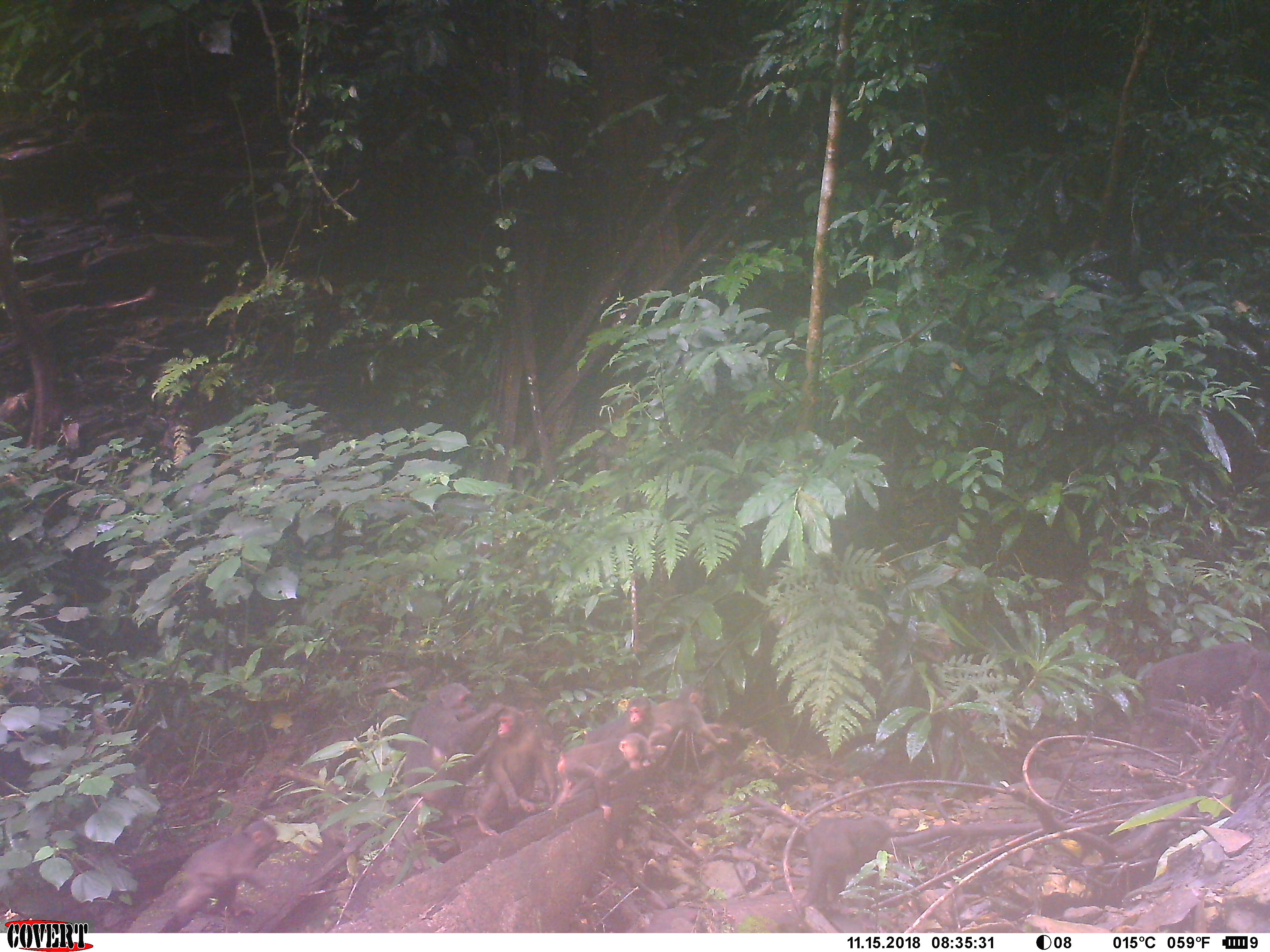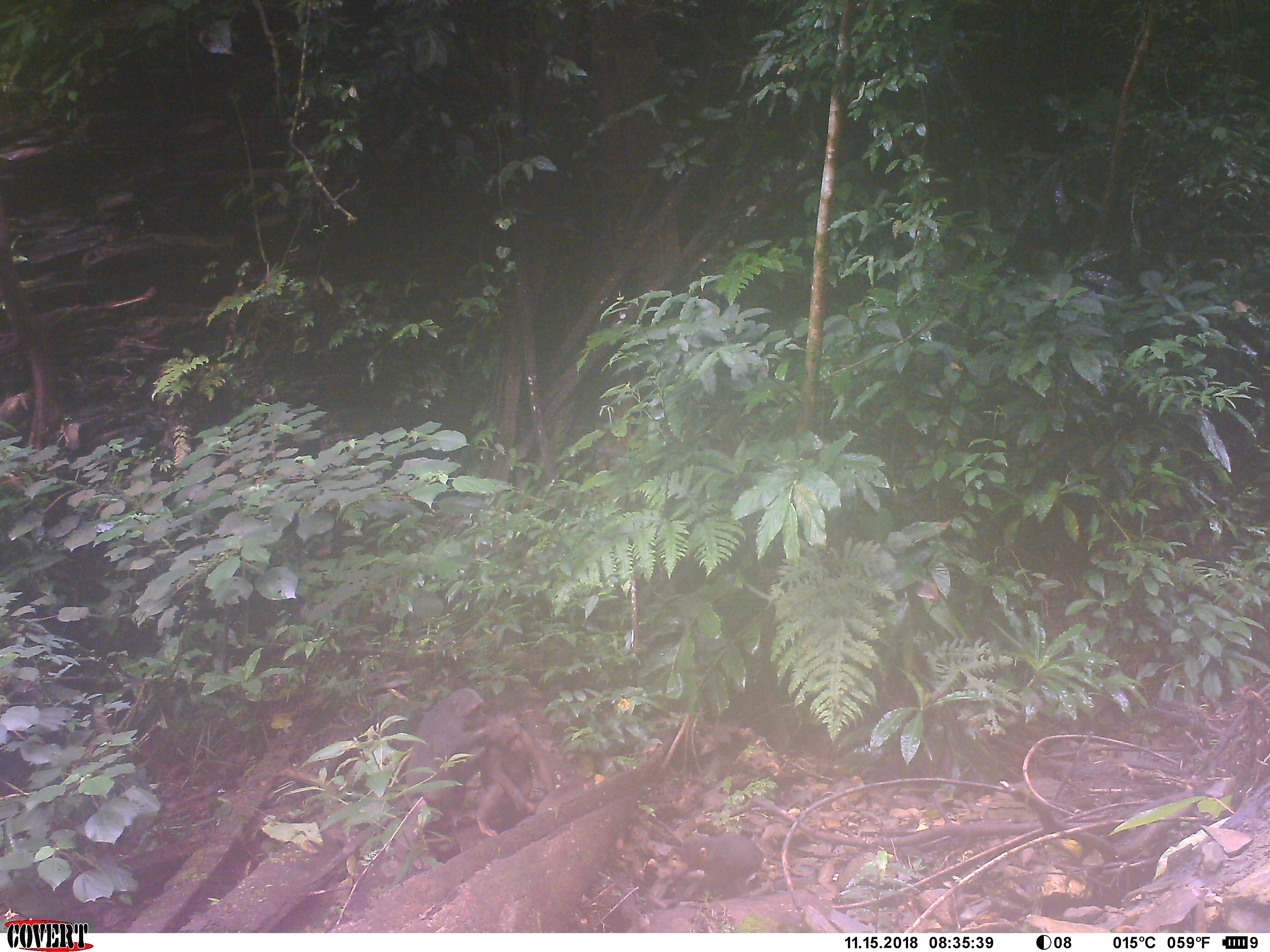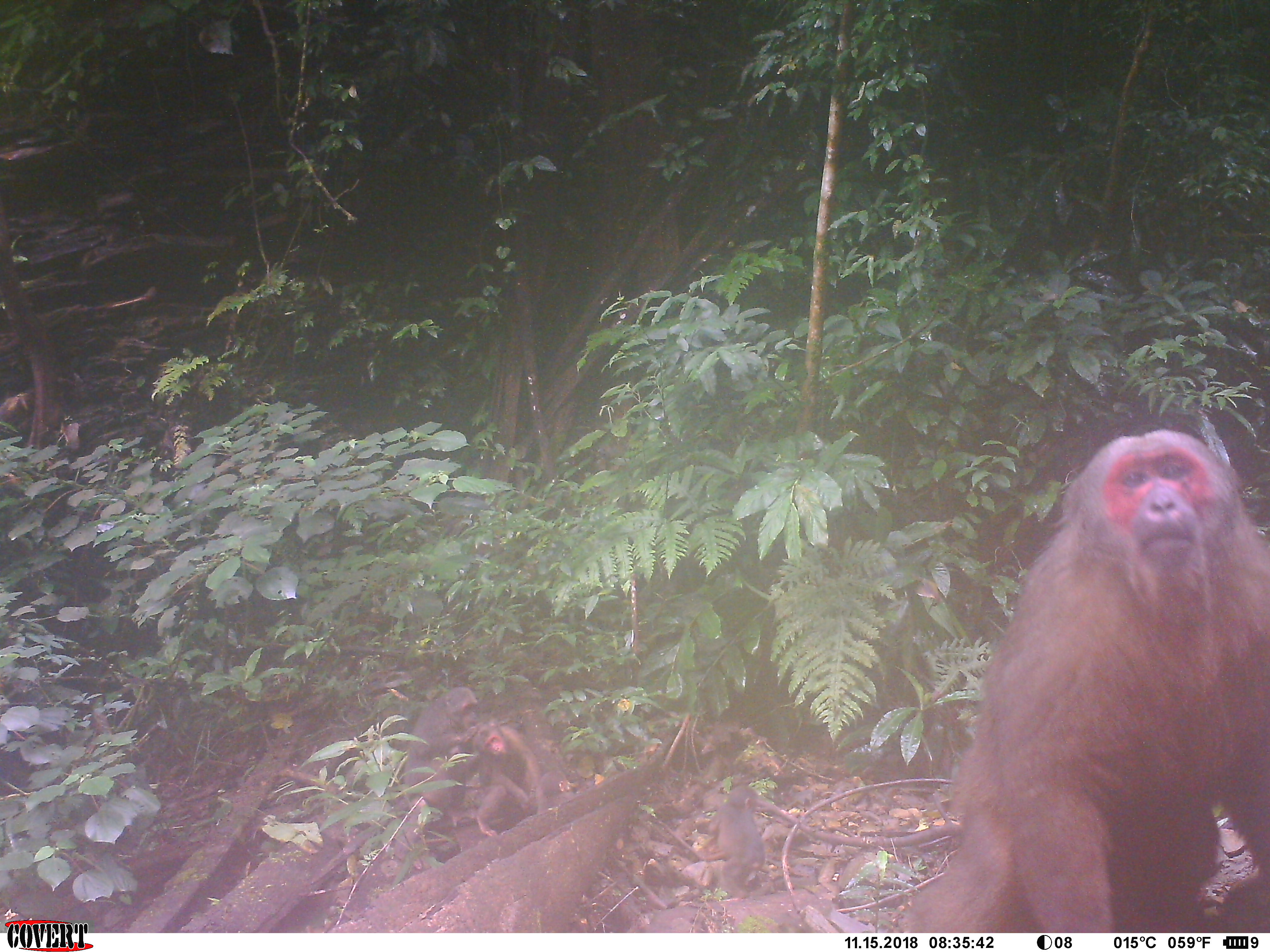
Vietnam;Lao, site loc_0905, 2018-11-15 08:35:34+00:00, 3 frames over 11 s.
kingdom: Animalia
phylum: Chordata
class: Mammalia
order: Primates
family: Cercopithecidae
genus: Macaca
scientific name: Macaca arctoides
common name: stump-tailed macaque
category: stump tailed macaque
Stump tailed macaque (stump-tailed macaque) (Macaca arctoides). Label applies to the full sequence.